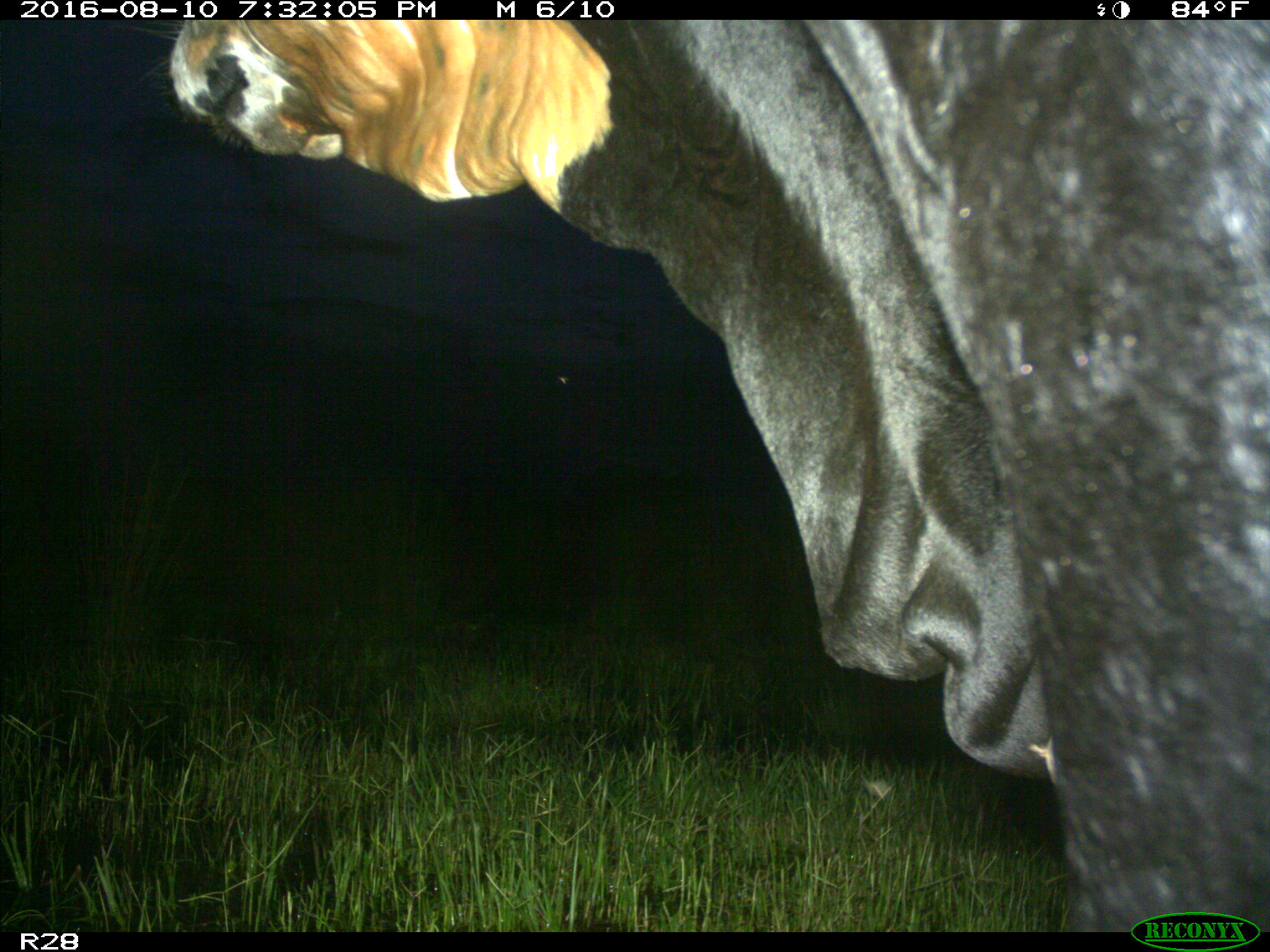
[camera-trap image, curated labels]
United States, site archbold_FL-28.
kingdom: Animalia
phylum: Chordata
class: Mammalia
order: Artiodactyla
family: Bovidae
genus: Bos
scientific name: Bos taurus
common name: domestic cow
Bos taurus (domestic cow).